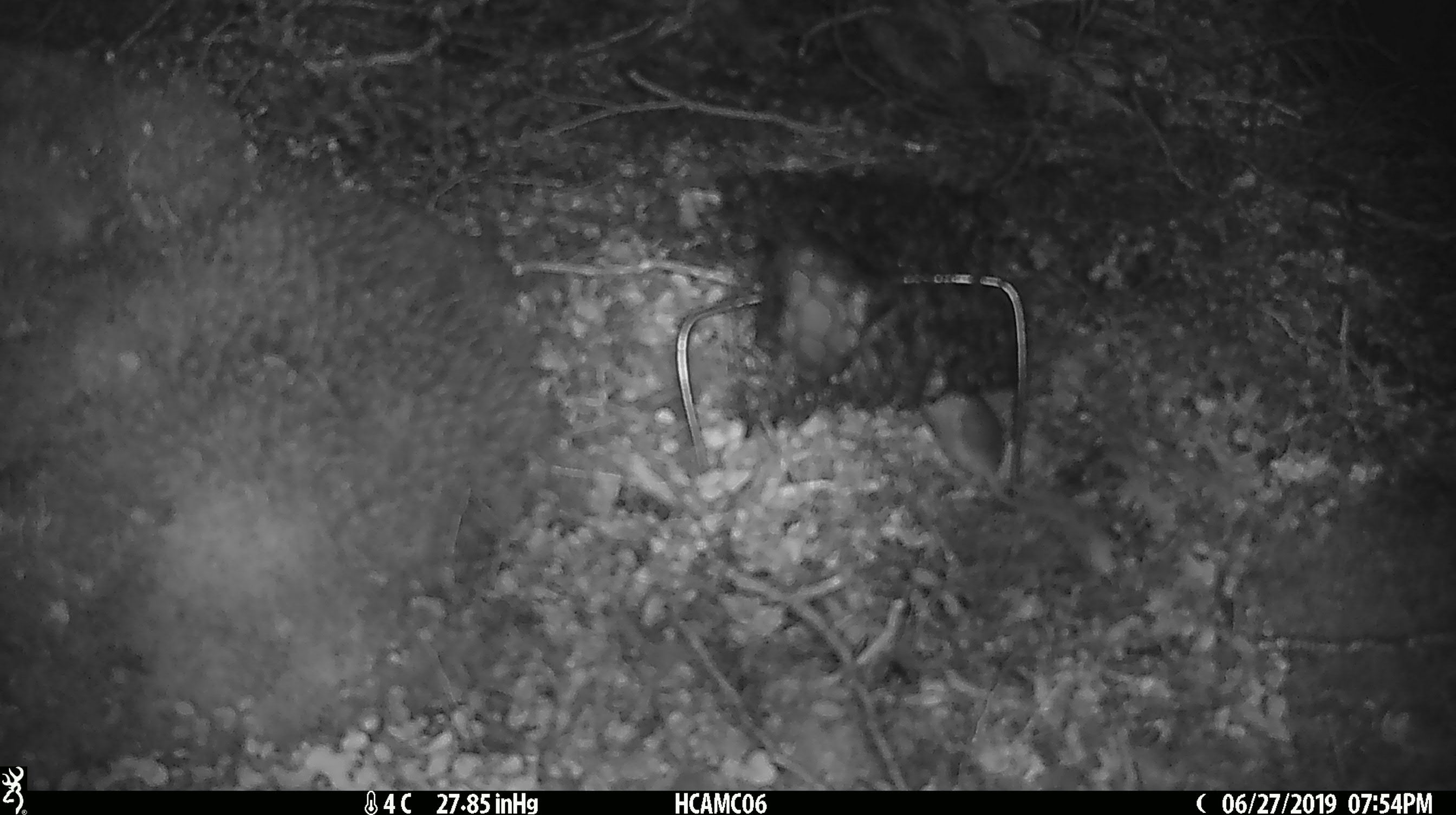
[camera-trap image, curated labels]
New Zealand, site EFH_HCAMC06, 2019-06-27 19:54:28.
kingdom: Animalia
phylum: Chordata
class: Mammalia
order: Rodentia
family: Muridae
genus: Mus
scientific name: Mus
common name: mouse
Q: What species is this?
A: Mouse (Mus).